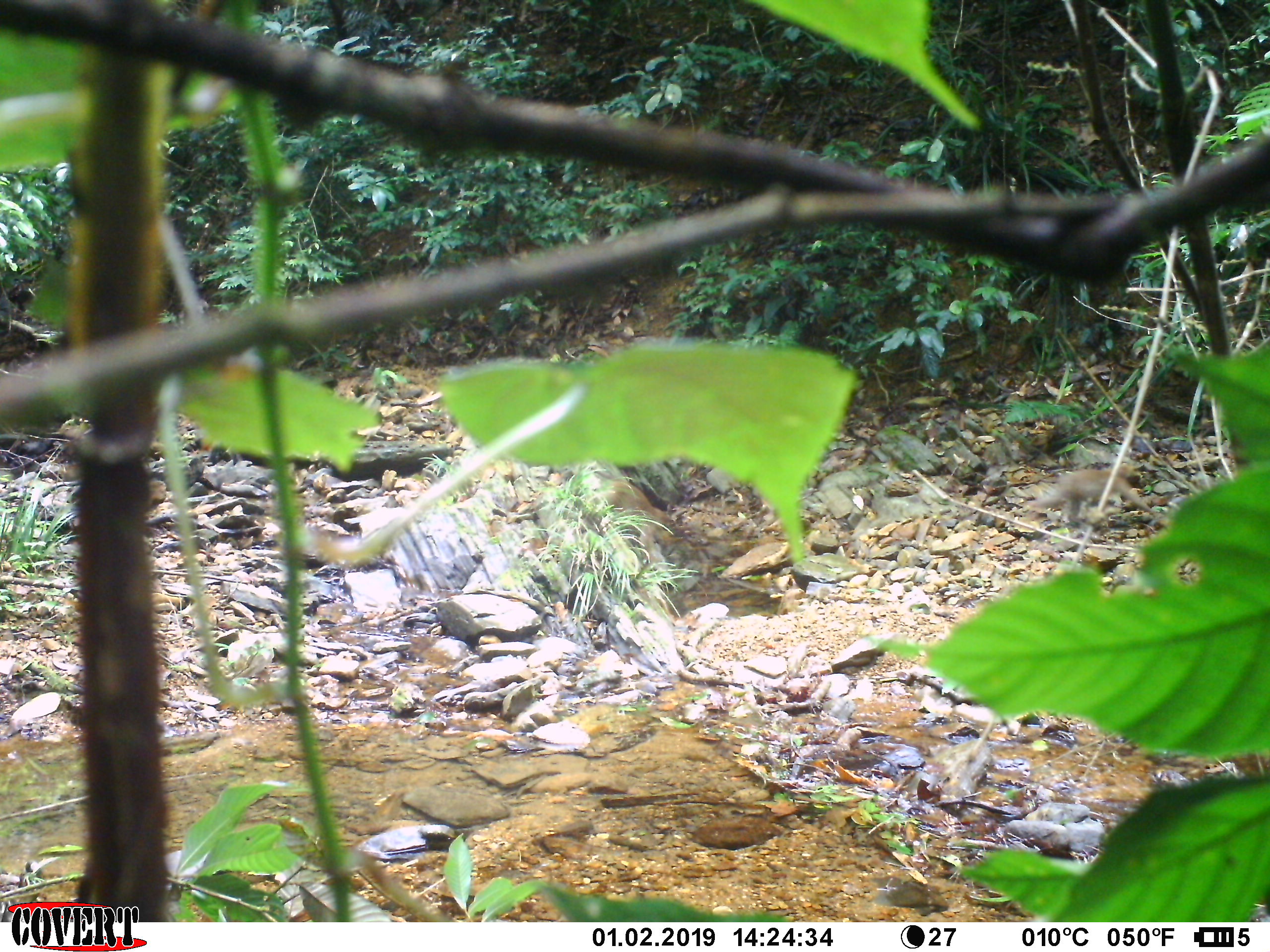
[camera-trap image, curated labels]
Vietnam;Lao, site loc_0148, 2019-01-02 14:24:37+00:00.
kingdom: Animalia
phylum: Chordata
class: Mammalia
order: Primates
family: Cercopithecidae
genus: Macaca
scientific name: Macaca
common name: macaques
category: assam or rhesus macaque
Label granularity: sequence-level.